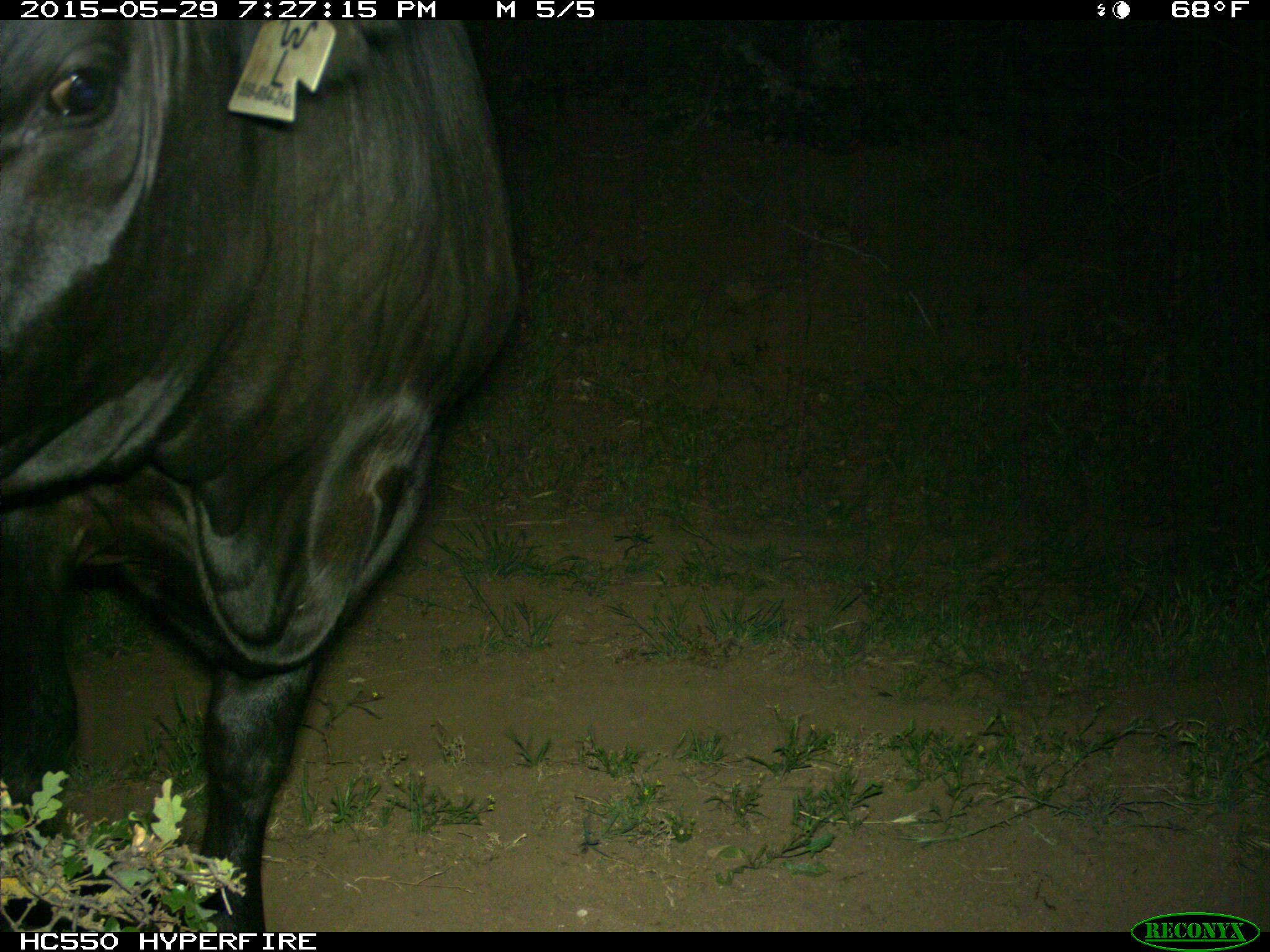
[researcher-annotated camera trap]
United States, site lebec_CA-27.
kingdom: Animalia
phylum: Chordata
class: Mammalia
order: Artiodactyla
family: Bovidae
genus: Bos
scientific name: Bos taurus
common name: domestic cow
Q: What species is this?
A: Bos taurus (domestic cow).